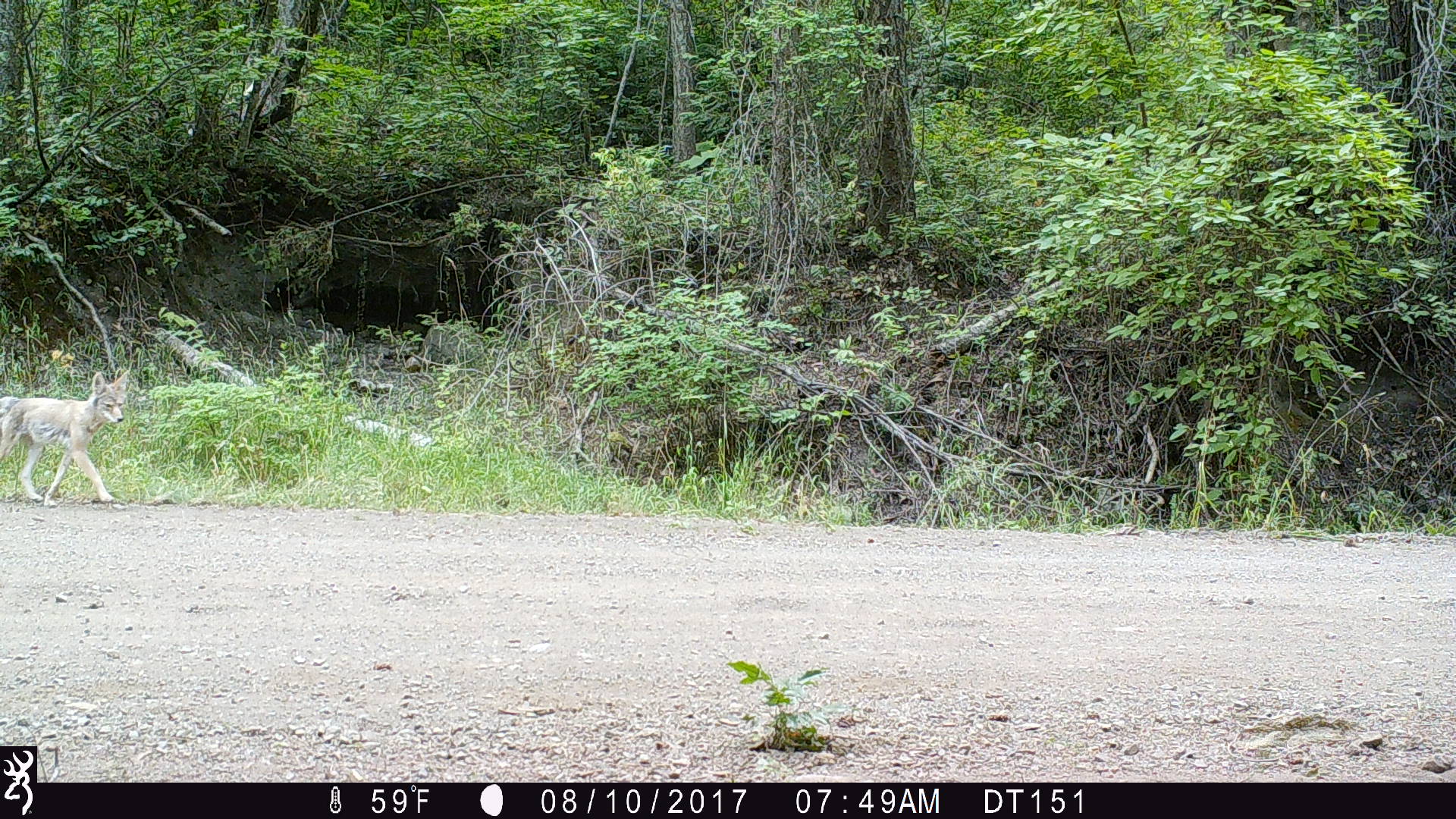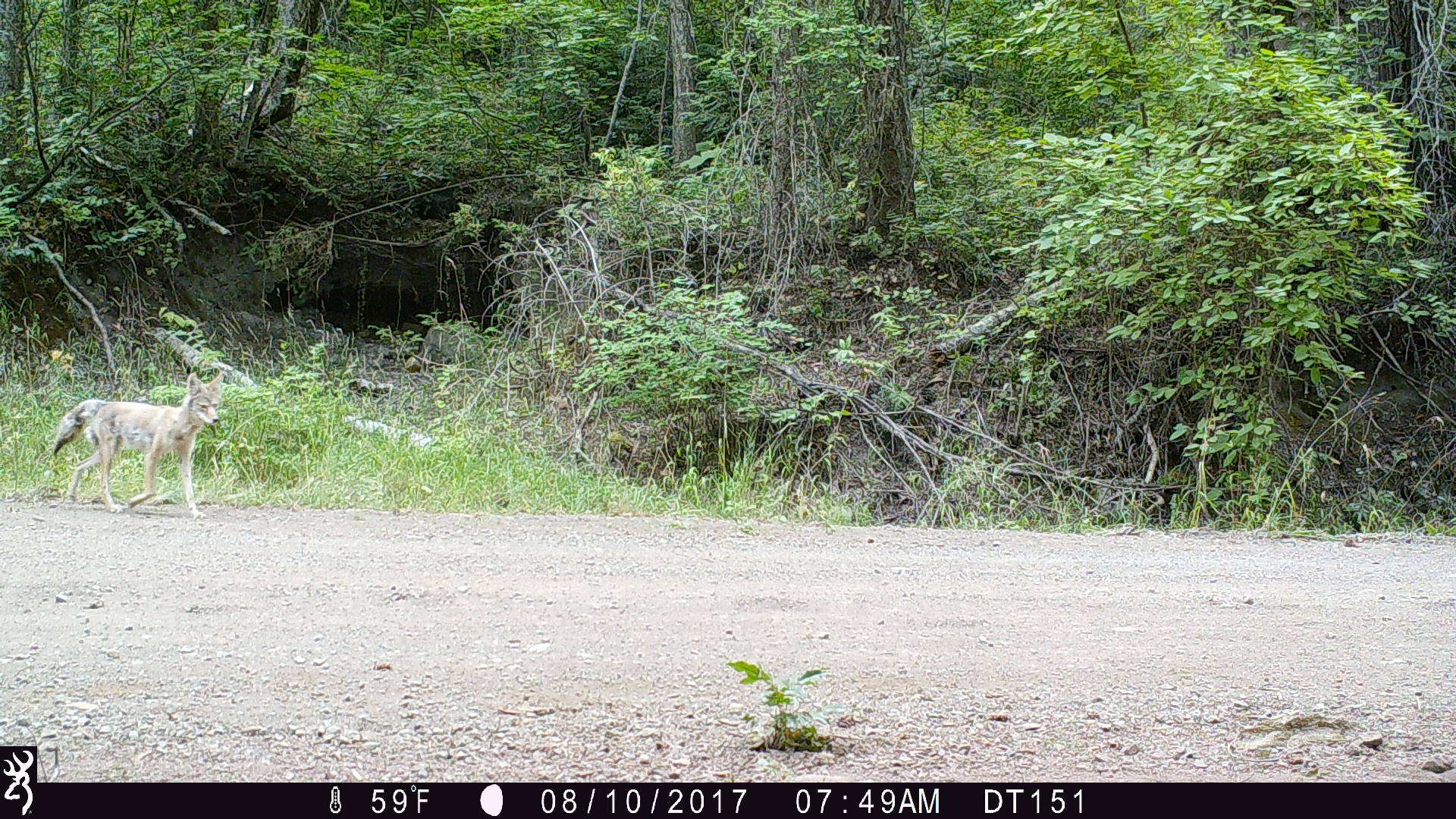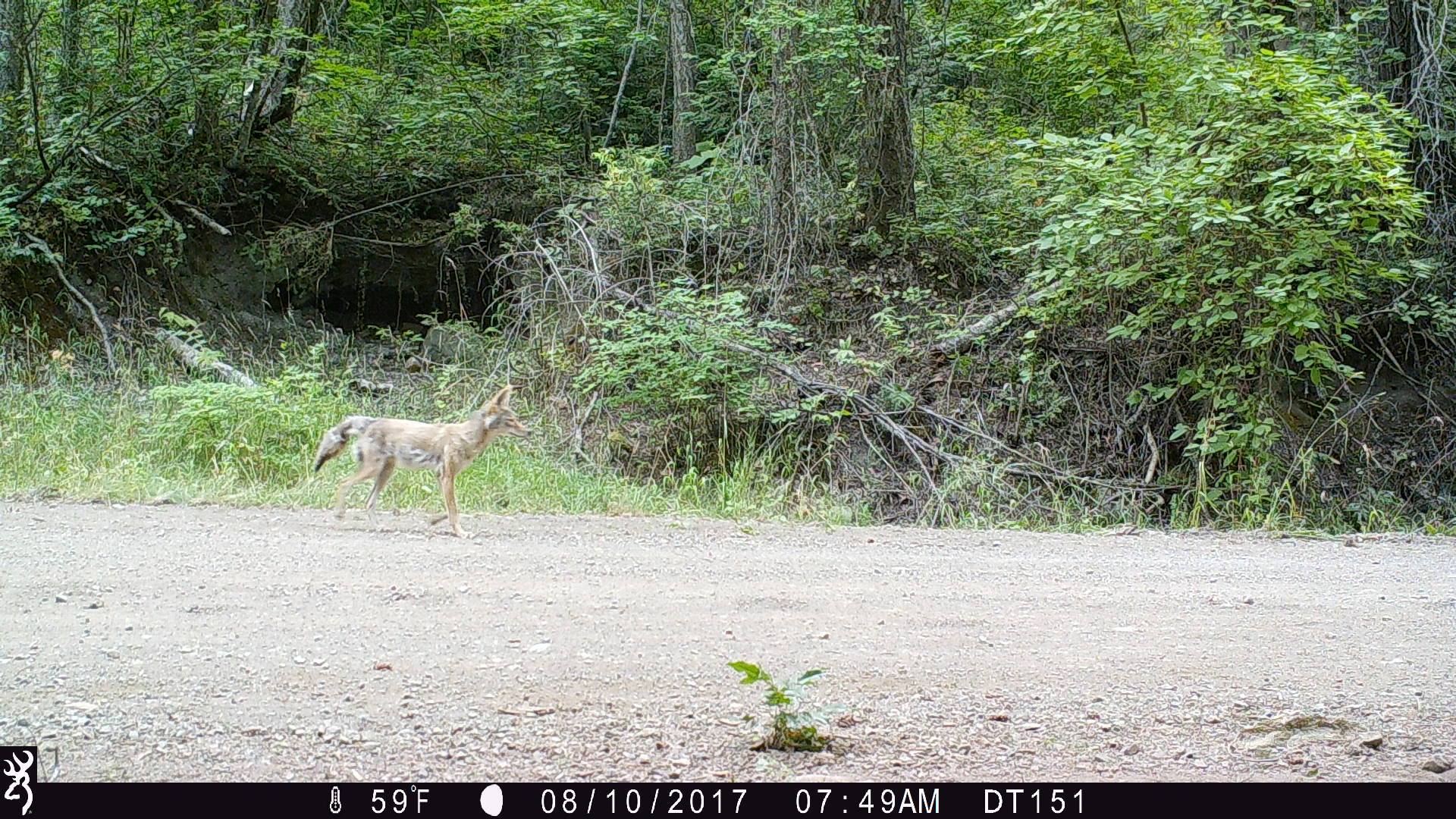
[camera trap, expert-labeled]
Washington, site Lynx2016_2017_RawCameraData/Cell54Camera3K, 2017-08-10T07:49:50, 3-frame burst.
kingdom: Animalia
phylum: Chordata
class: Mammalia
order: Carnivora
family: Canidae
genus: Canis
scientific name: Canis latrans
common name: coyote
Canis latrans (coyote). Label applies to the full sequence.